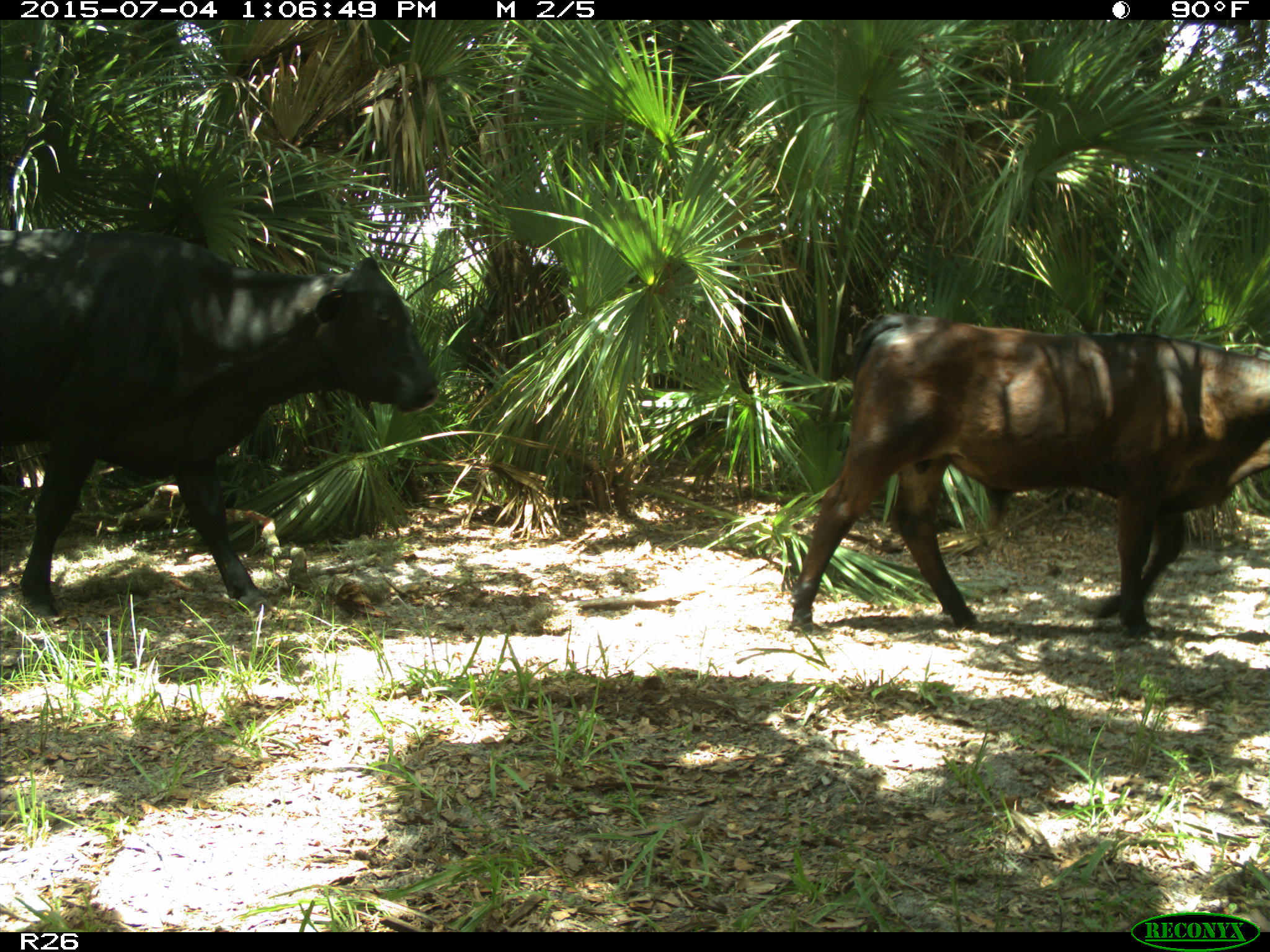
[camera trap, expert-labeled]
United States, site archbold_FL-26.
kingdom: Animalia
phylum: Chordata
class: Mammalia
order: Artiodactyla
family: Bovidae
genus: Bos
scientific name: Bos taurus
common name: domestic cow